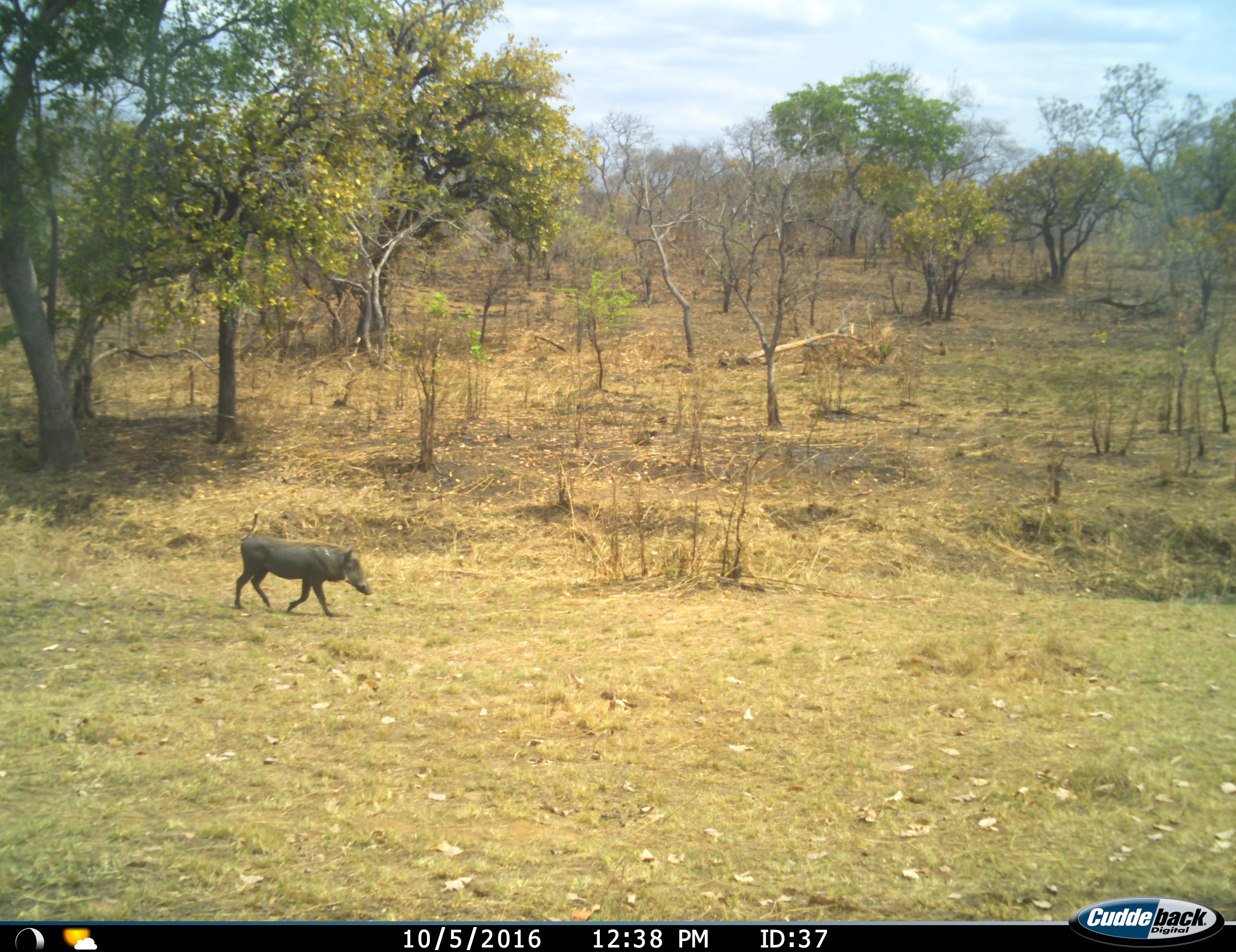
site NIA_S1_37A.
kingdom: Animalia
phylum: Chordata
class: Mammalia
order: Artiodactyla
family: Suidae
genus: Phacochoerus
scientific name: Phacochoerus africanus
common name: warthog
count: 1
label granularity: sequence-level